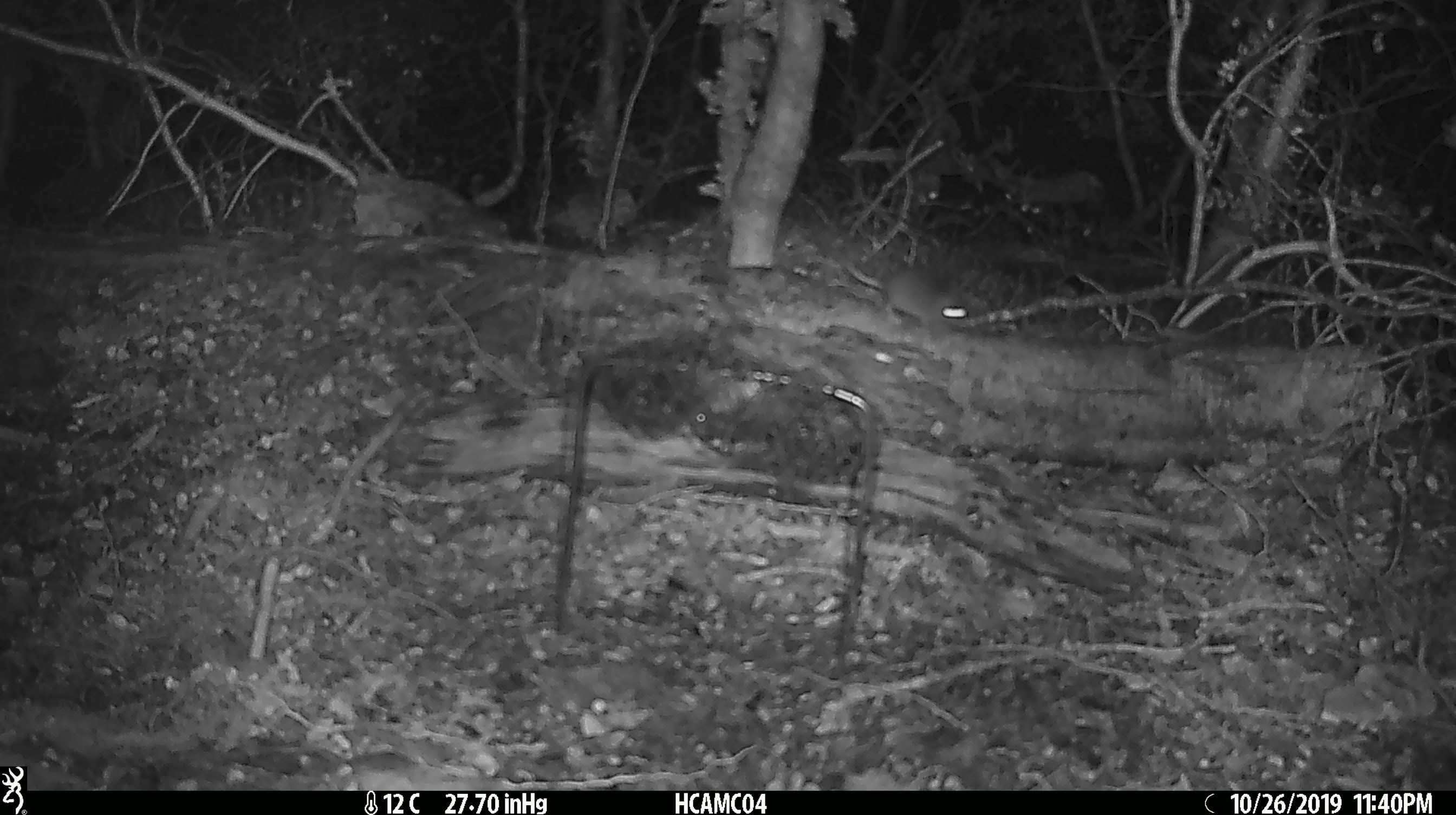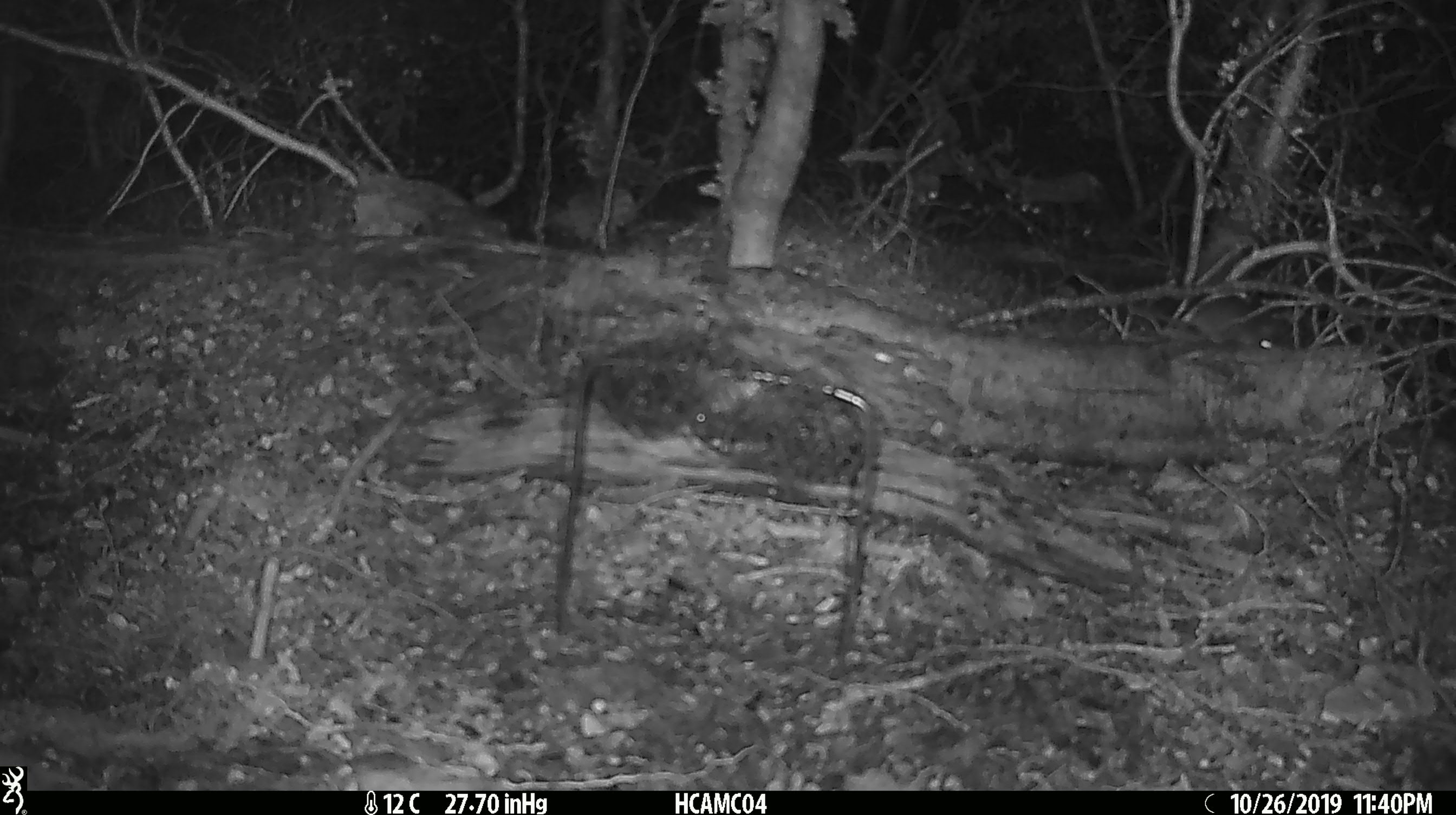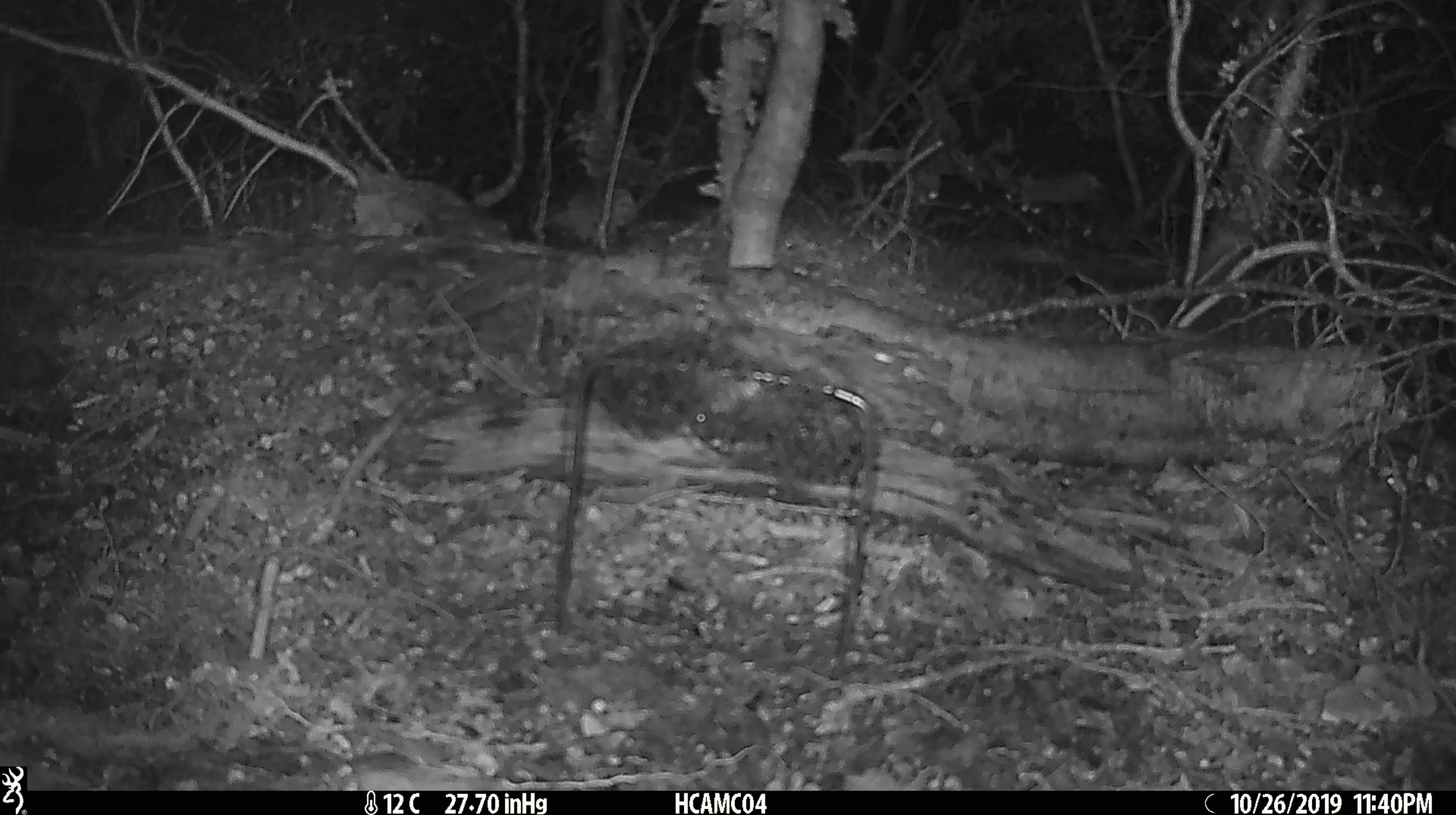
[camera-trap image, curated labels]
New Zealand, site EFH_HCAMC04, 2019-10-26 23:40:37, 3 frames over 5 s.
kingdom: Animalia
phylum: Chordata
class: Mammalia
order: Rodentia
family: Muridae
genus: Mus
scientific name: Mus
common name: mouse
Mouse (Mus).